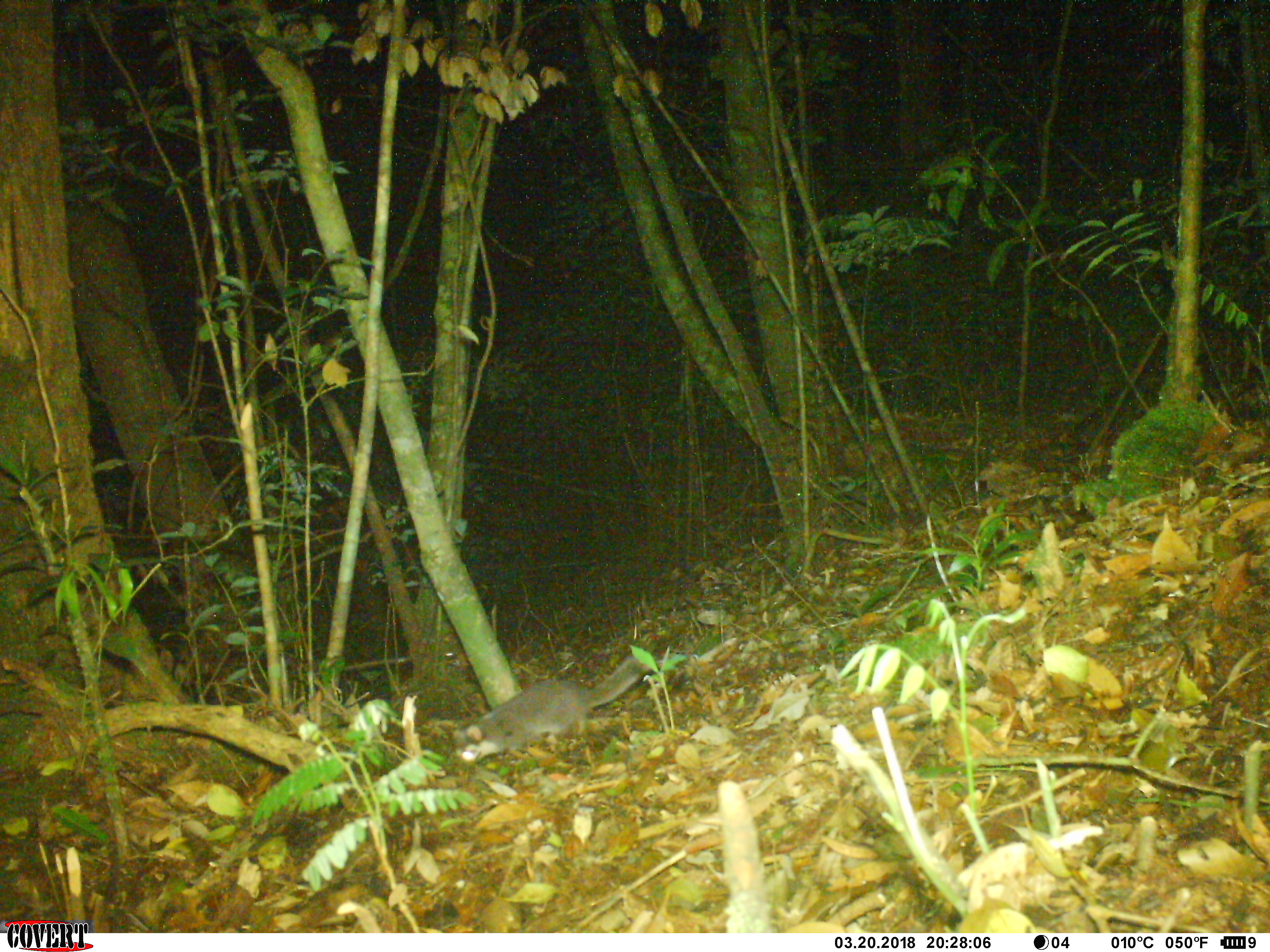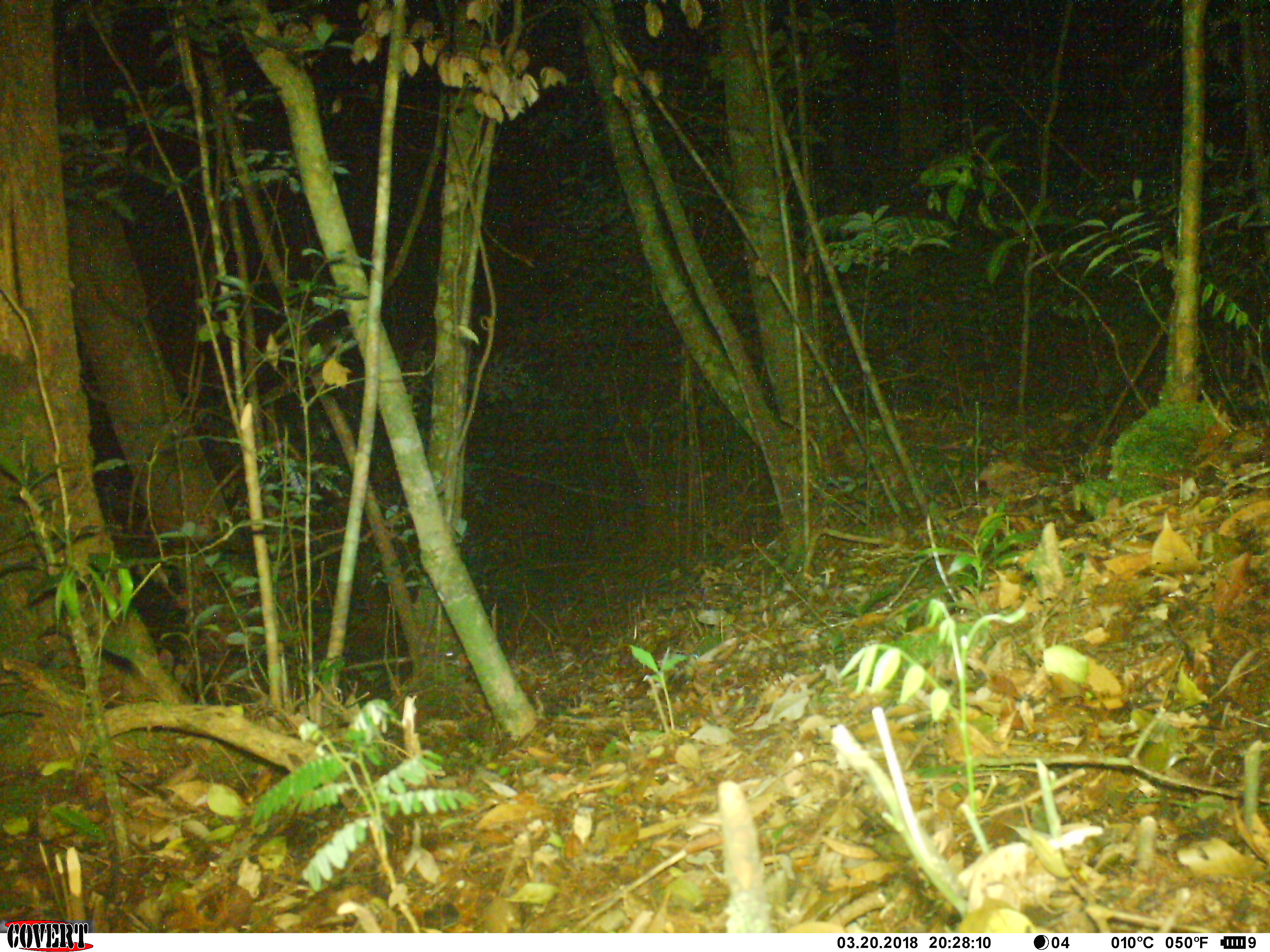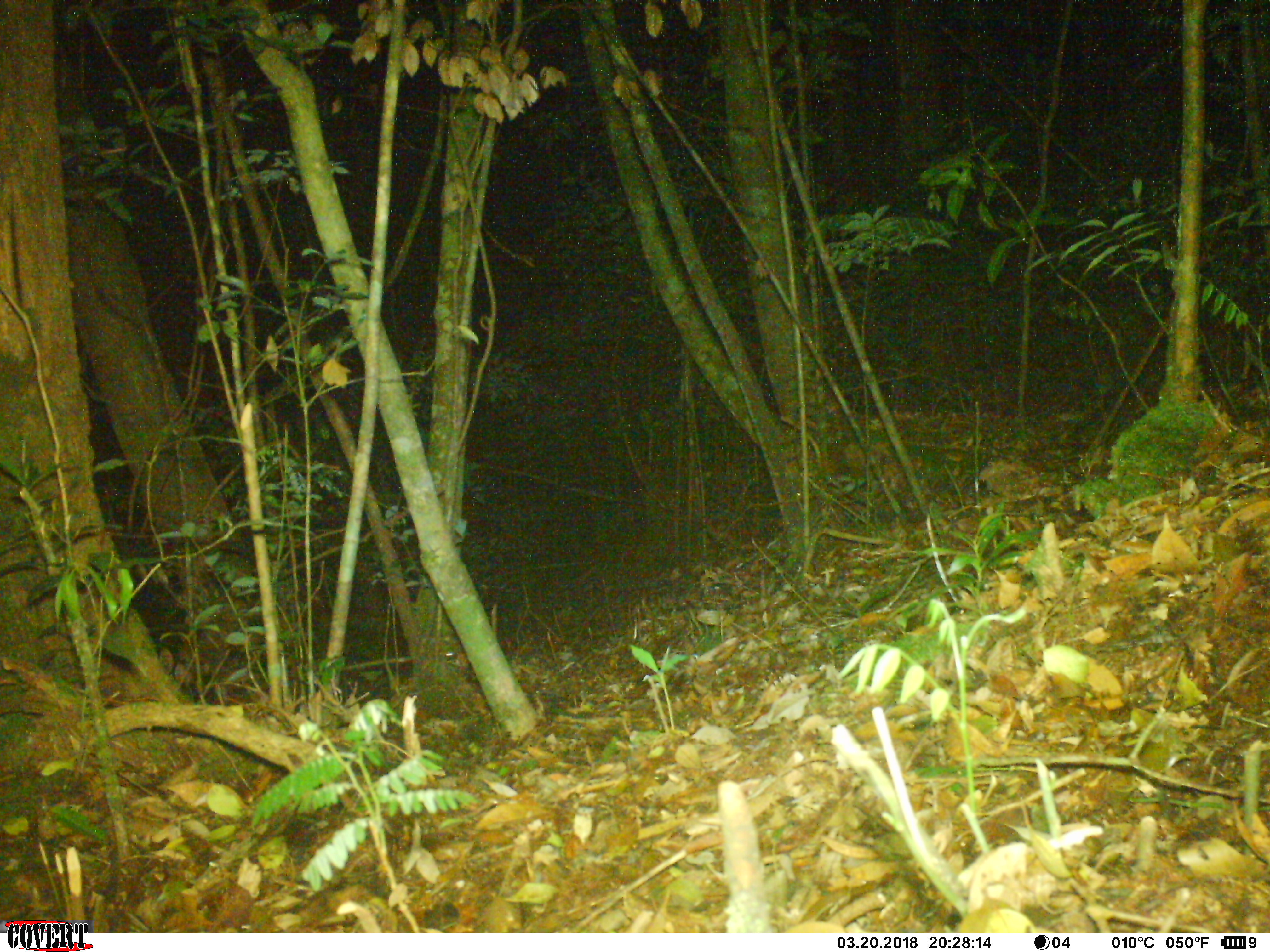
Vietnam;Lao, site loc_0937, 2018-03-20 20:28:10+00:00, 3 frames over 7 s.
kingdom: Animalia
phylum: Chordata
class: Mammalia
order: Carnivora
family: Mustelidae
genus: Melogale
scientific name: Melogale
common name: ferret badger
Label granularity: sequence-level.